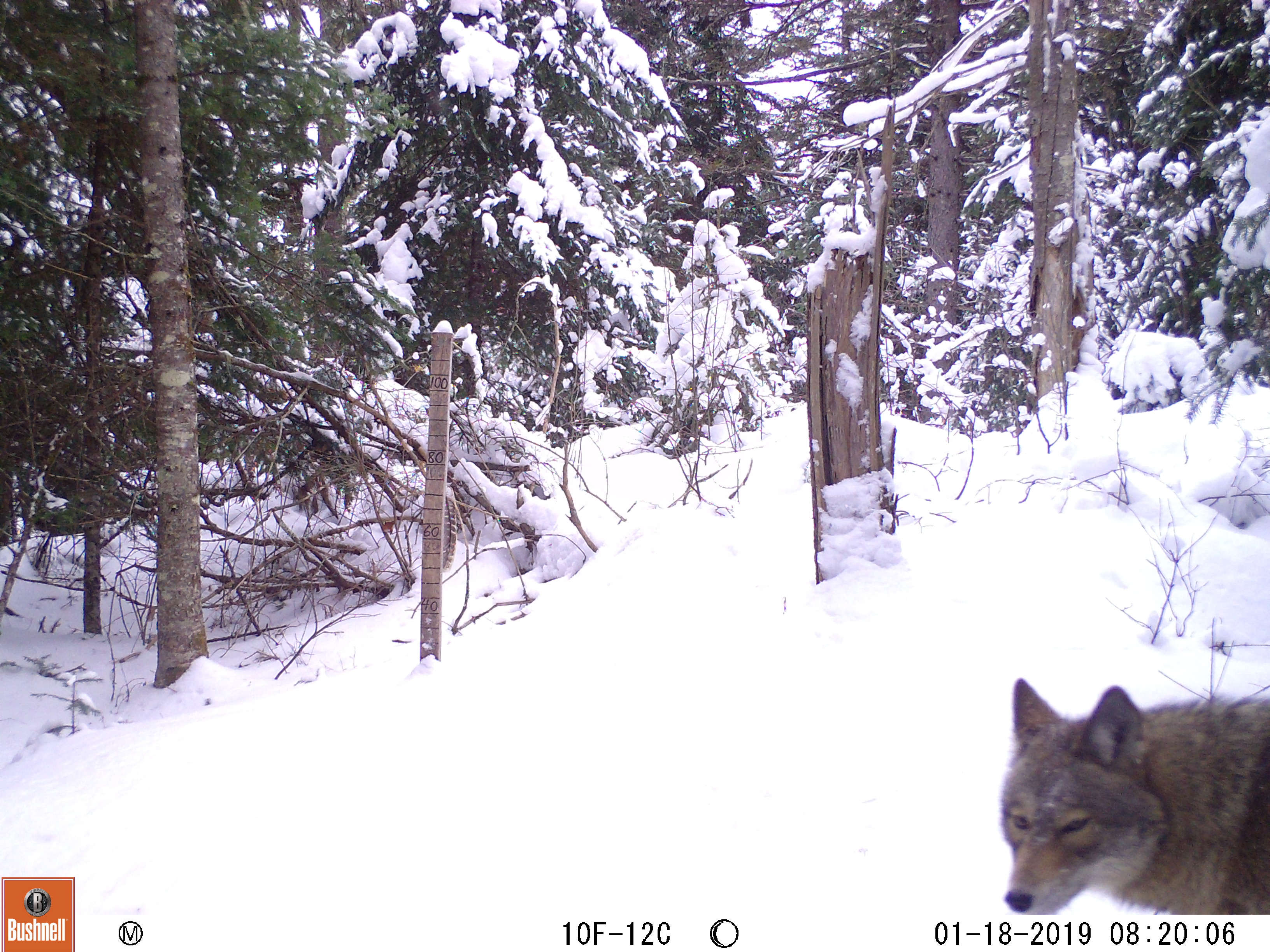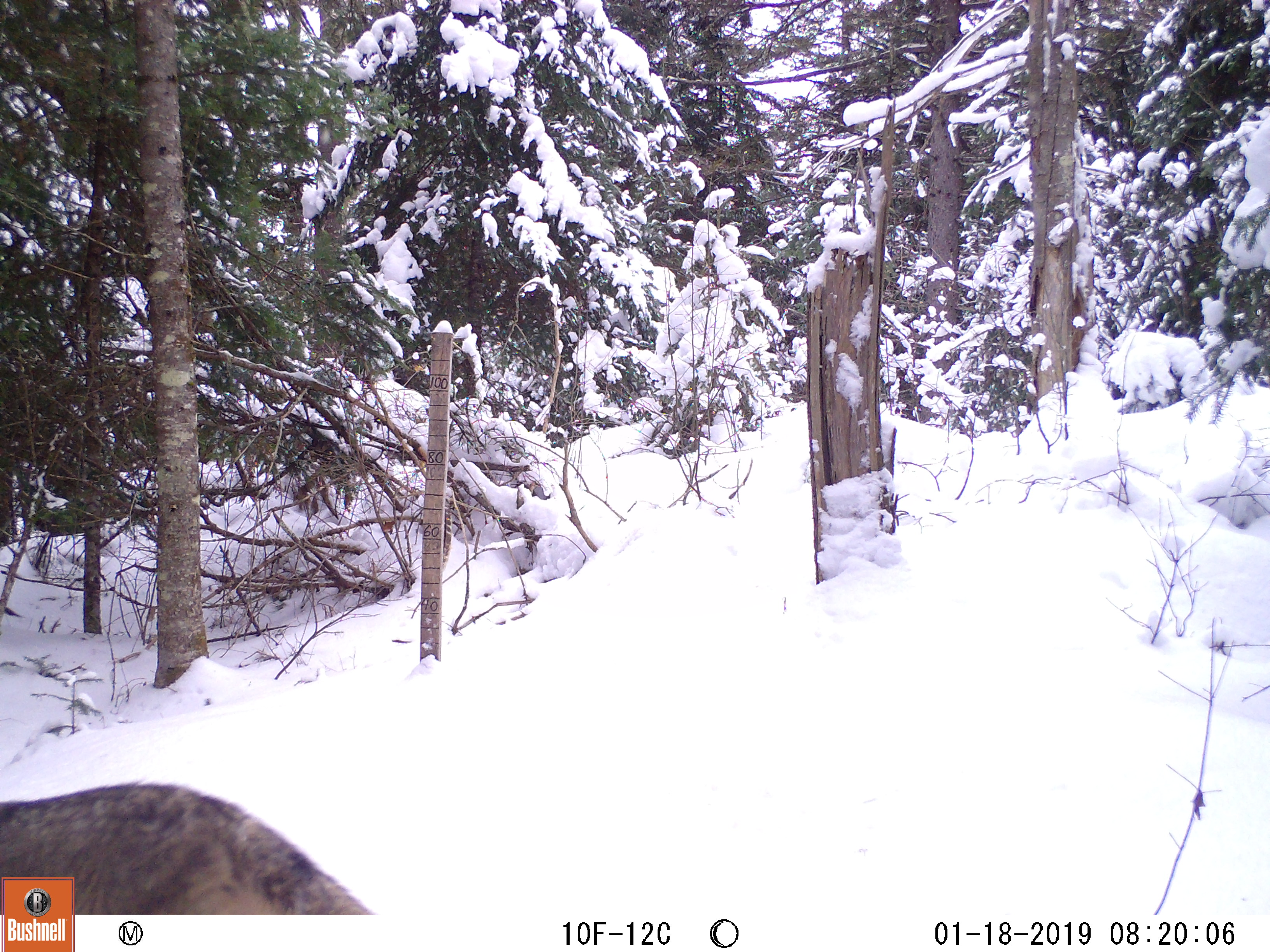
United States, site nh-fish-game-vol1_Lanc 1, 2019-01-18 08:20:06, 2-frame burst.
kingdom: Animalia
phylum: Chordata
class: Mammalia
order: Carnivora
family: Canidae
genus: Canis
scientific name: Canis latrans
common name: coyote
Coyote (Canis latrans).